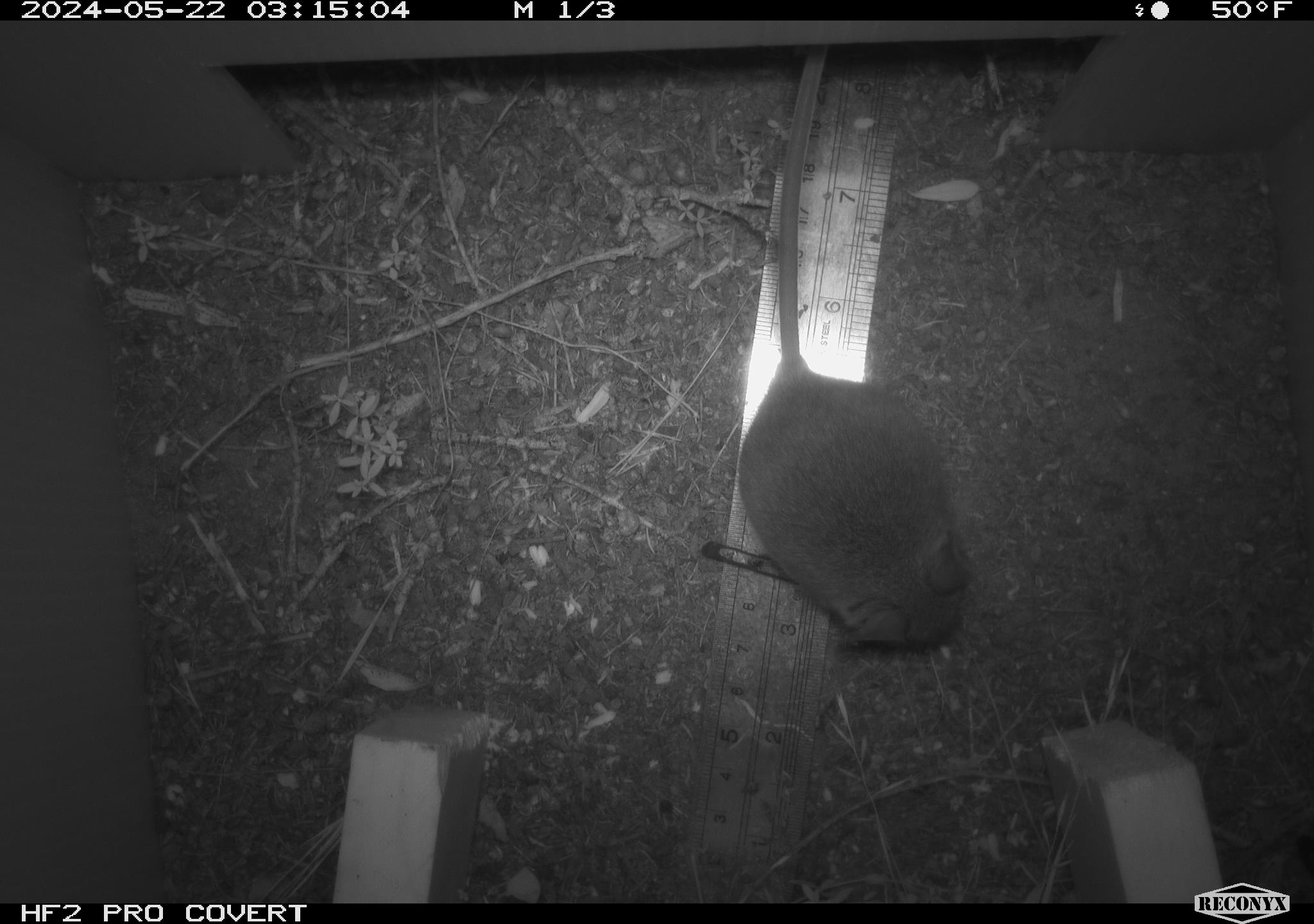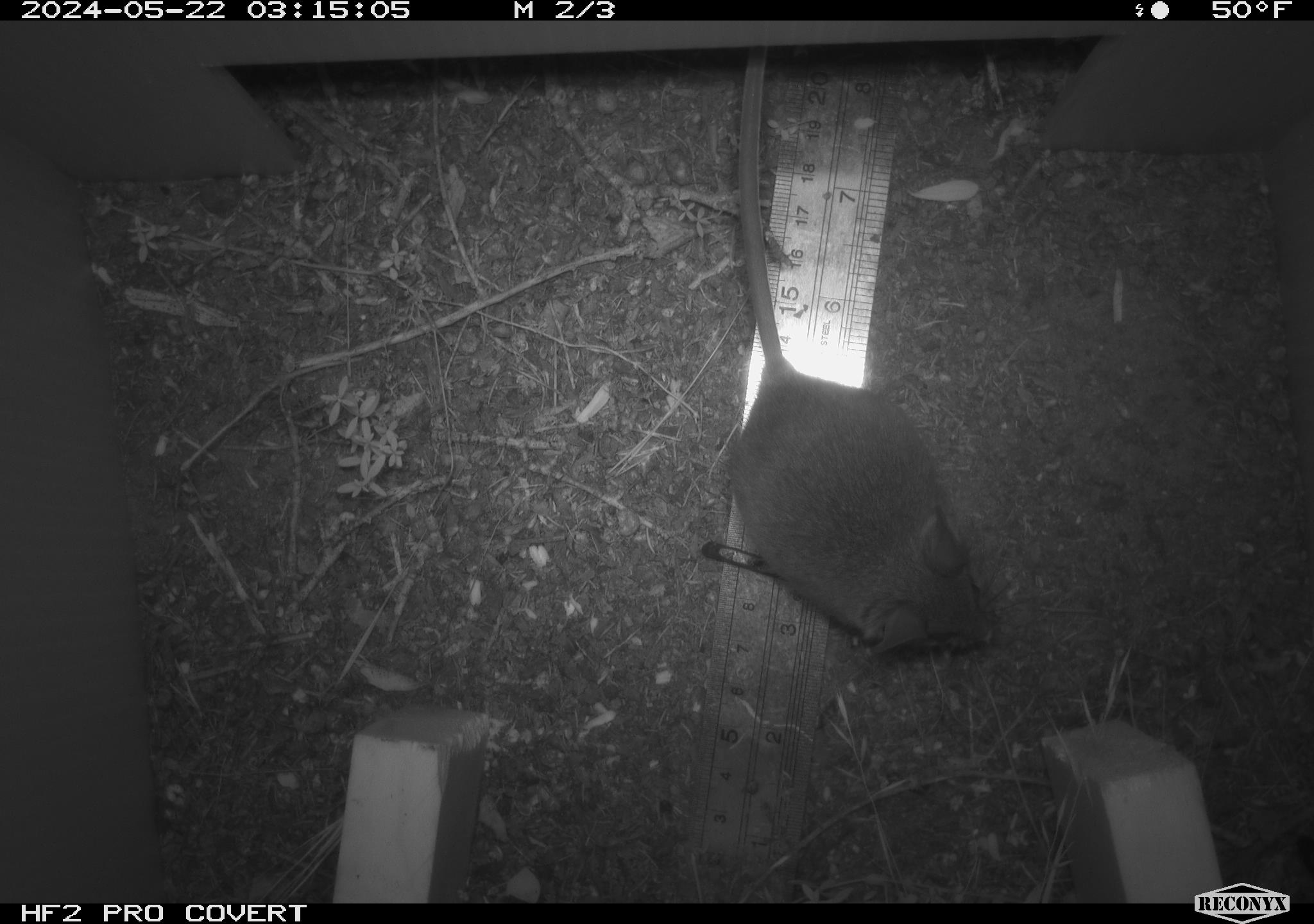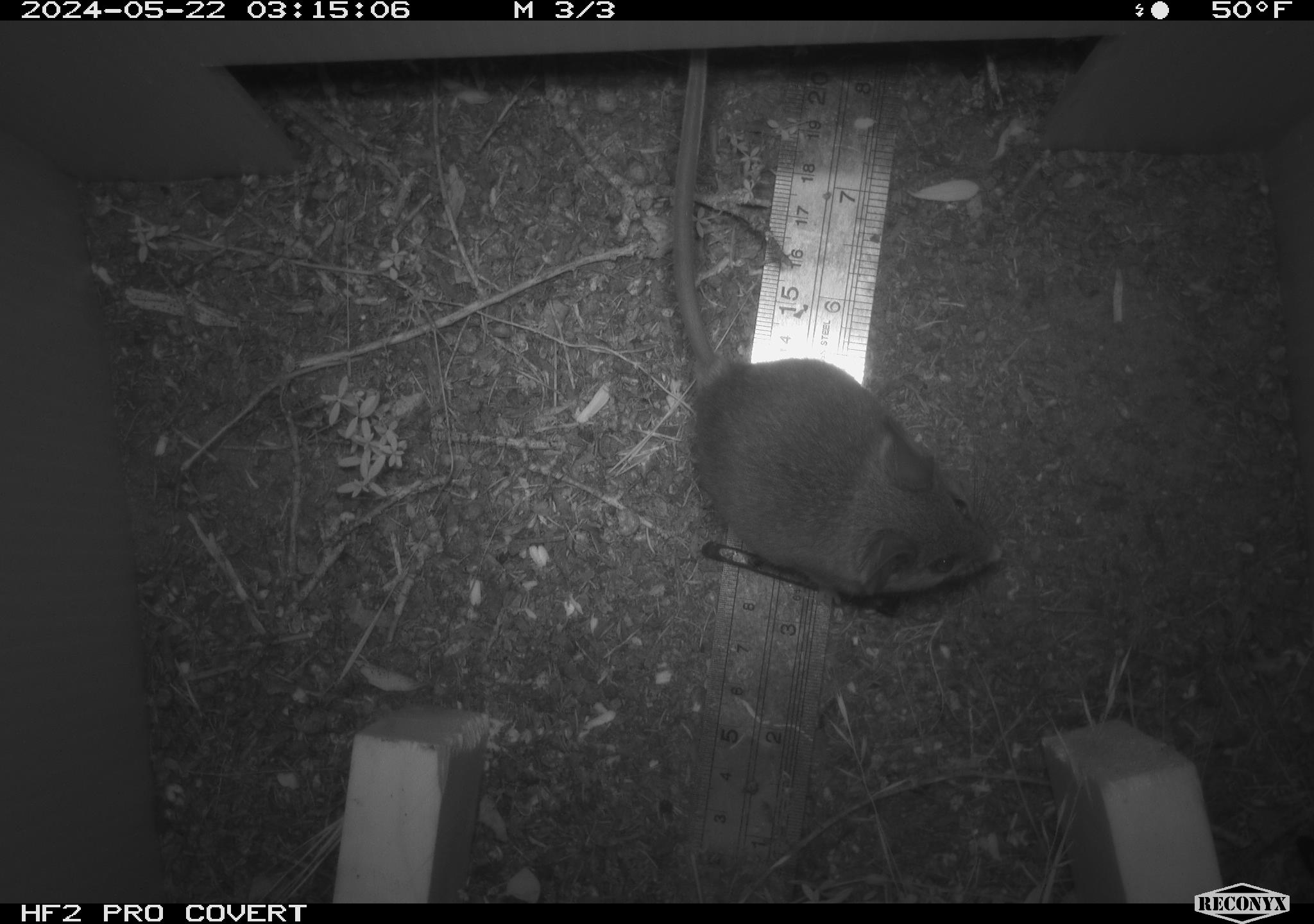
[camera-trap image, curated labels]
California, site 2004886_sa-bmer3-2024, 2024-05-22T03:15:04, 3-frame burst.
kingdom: Animalia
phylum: Chordata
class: Mammalia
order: Rodentia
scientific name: Rodentia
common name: mouse species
Mouse species (Rodentia).